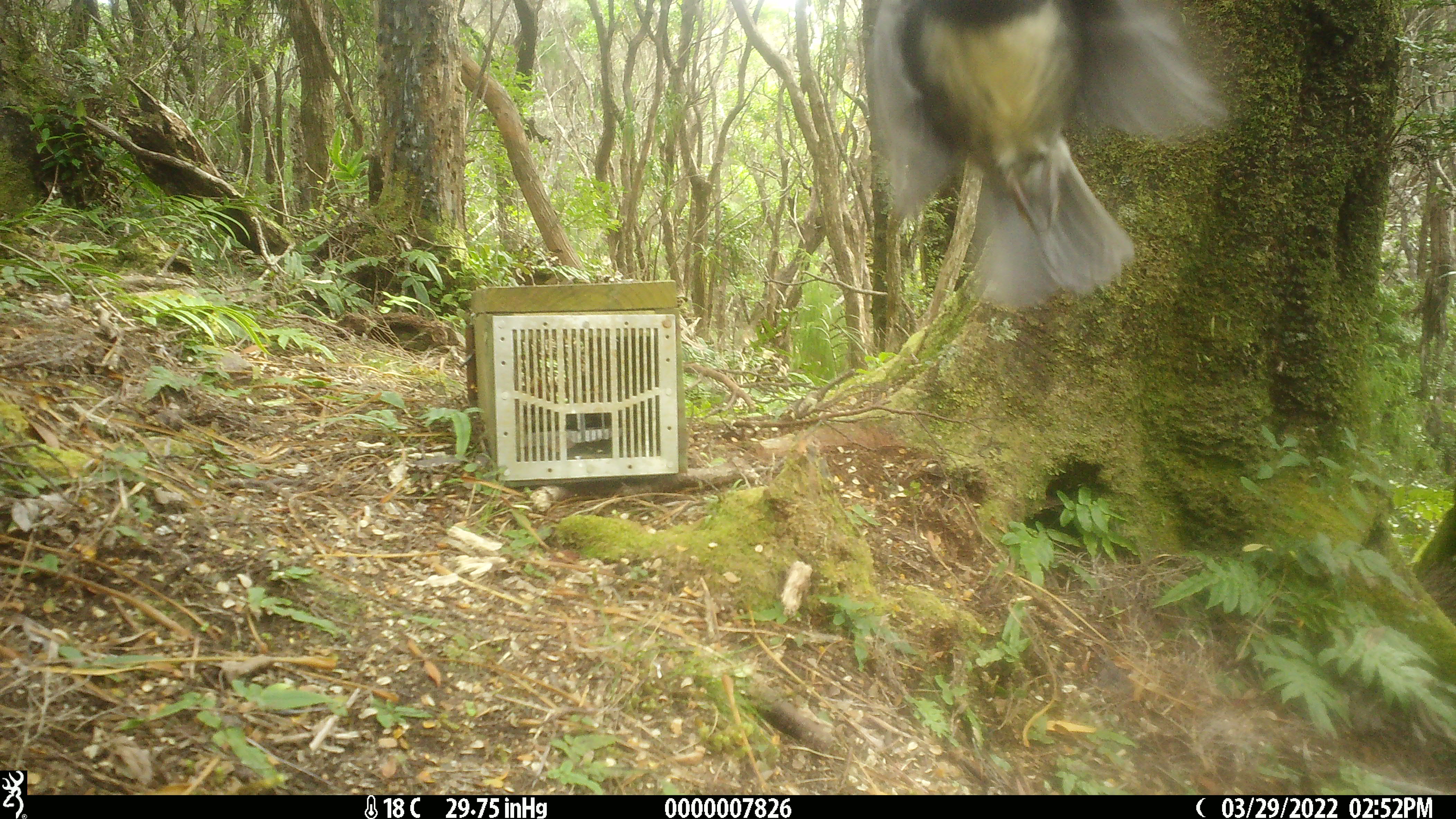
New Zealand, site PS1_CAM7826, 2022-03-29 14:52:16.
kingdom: Animalia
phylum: Chordata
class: Aves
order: Passeriformes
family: Petroicidae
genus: Petroica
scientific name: Petroica australis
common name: new zealand robin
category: robin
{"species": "robin (new zealand robin) (Petroica australis)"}